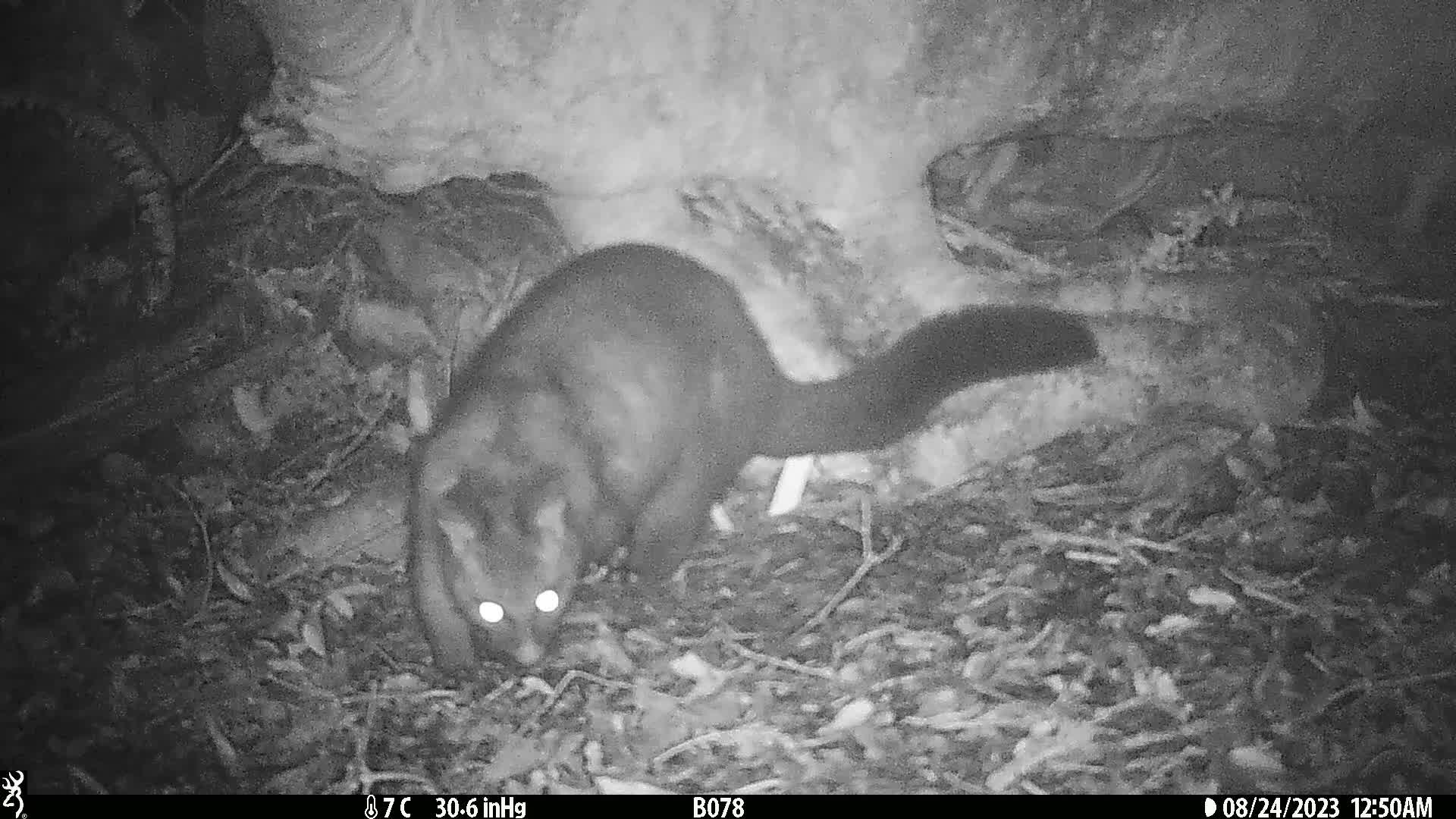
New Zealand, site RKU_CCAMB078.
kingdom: Animalia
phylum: Chordata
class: Mammalia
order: Diprotodontia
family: Phalangeridae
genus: Trichosurus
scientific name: Trichosurus vulpecula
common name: common brushtail possum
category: possum